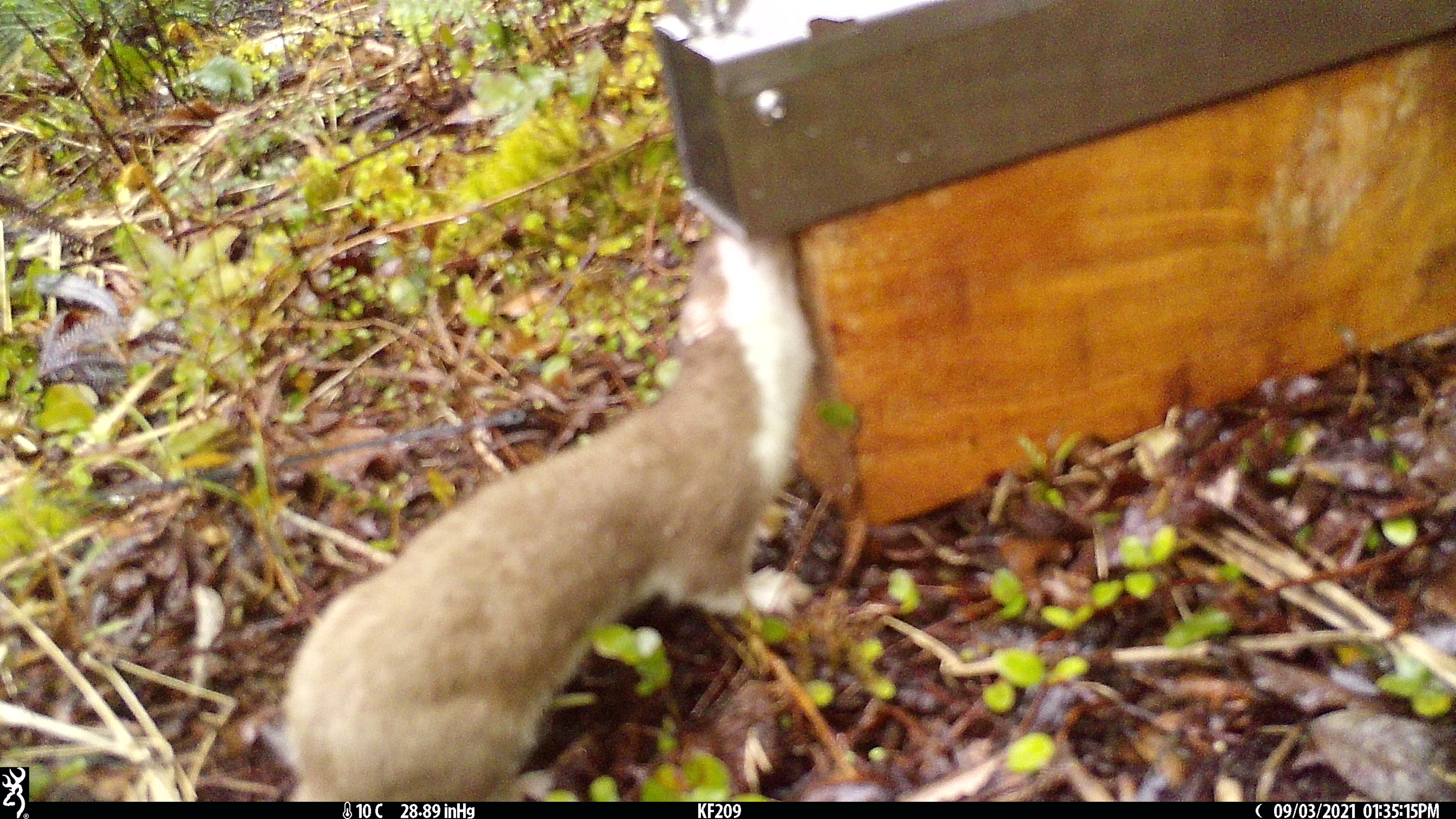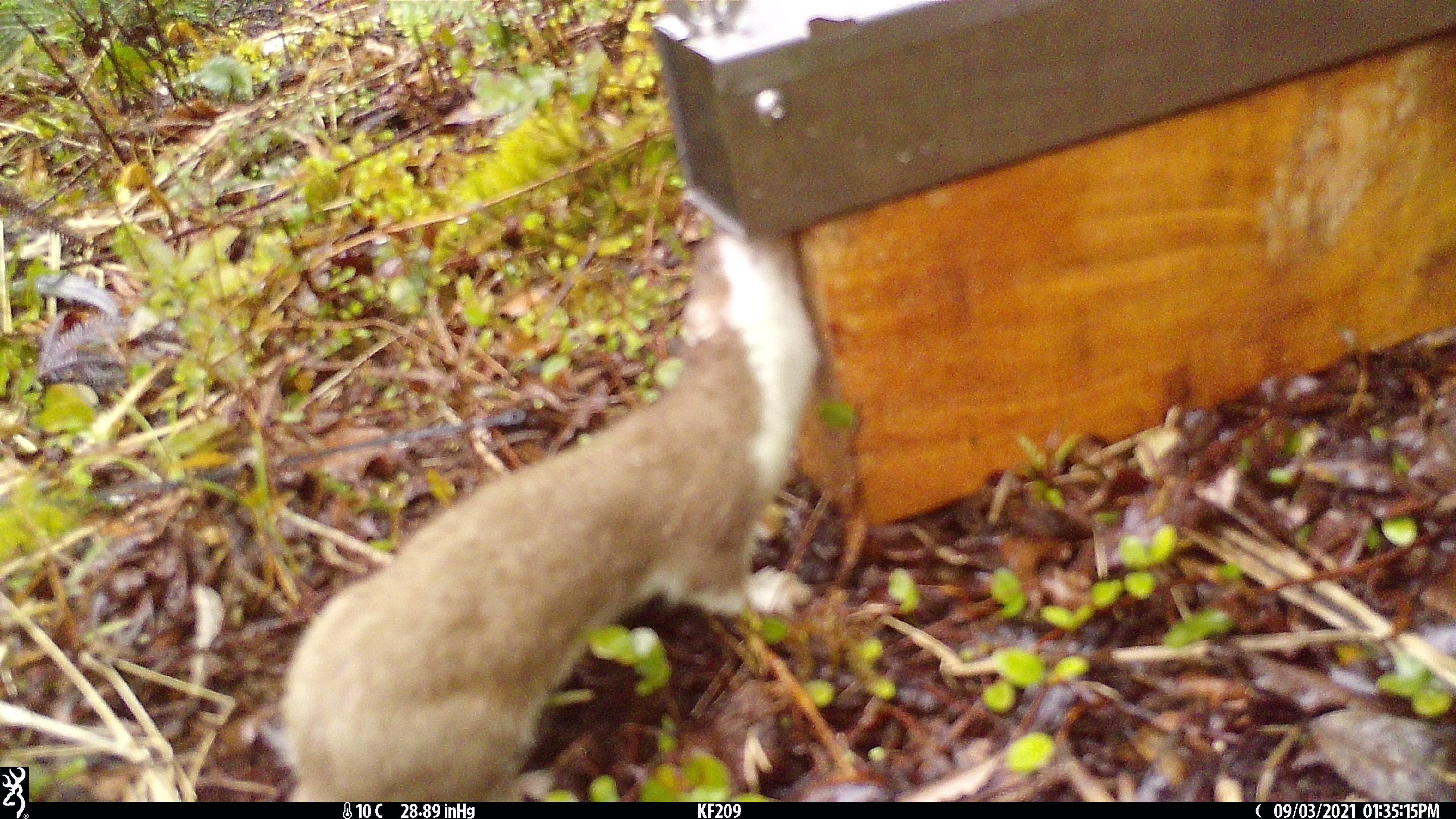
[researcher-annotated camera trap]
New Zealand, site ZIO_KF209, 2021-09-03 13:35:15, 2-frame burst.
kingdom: Animalia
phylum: Chordata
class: Mammalia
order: Carnivora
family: Mustelidae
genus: Mustela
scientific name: Mustela erminea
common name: stoat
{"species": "stoat (Mustela erminea)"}